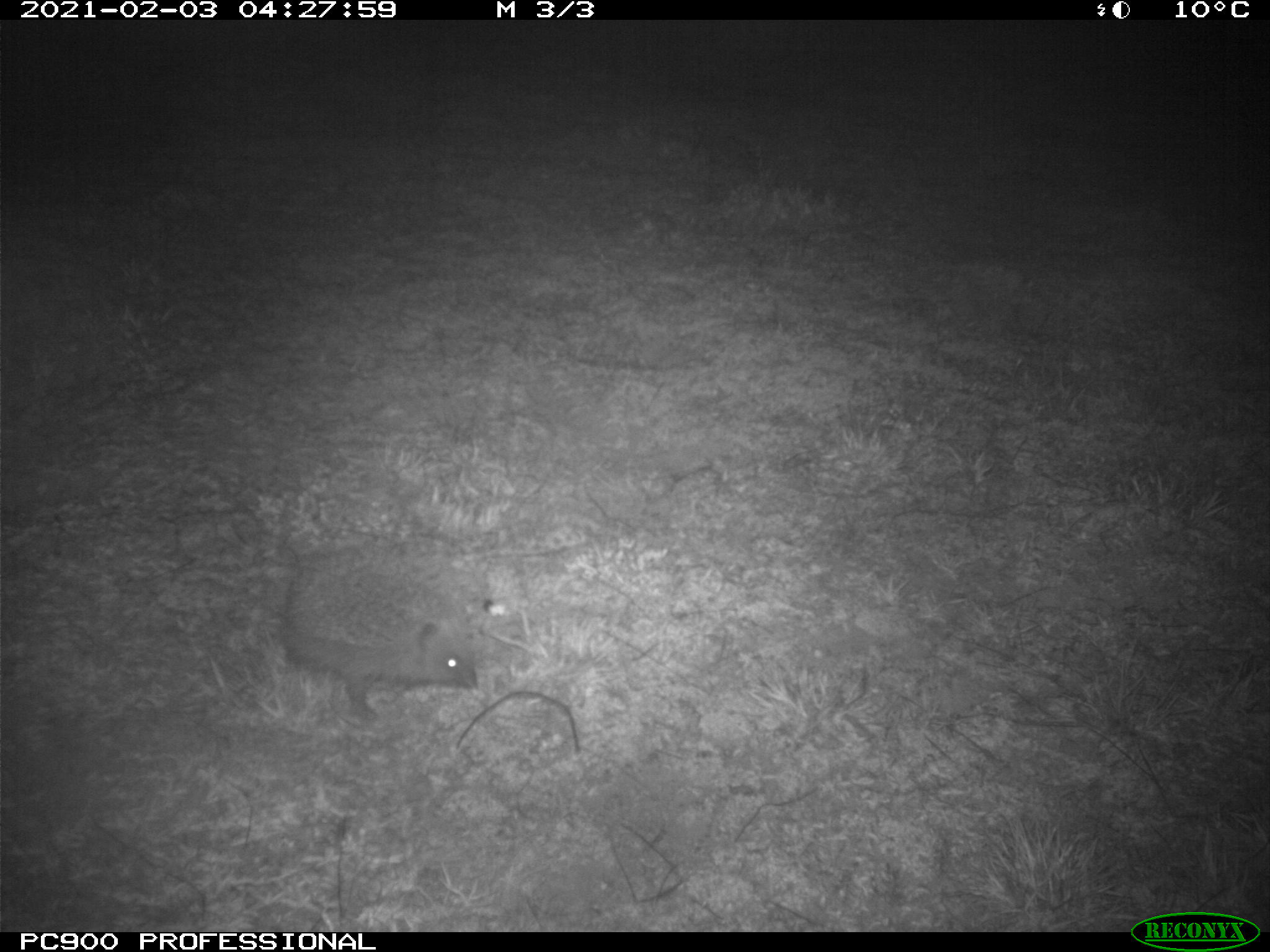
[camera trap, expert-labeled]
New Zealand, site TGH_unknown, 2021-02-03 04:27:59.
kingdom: Animalia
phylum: Chordata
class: Mammalia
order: Eulipotyphla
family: Erinaceidae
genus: Erinaceus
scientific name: Erinaceus europaeus europaeus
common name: european hedgehog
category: hedgehog